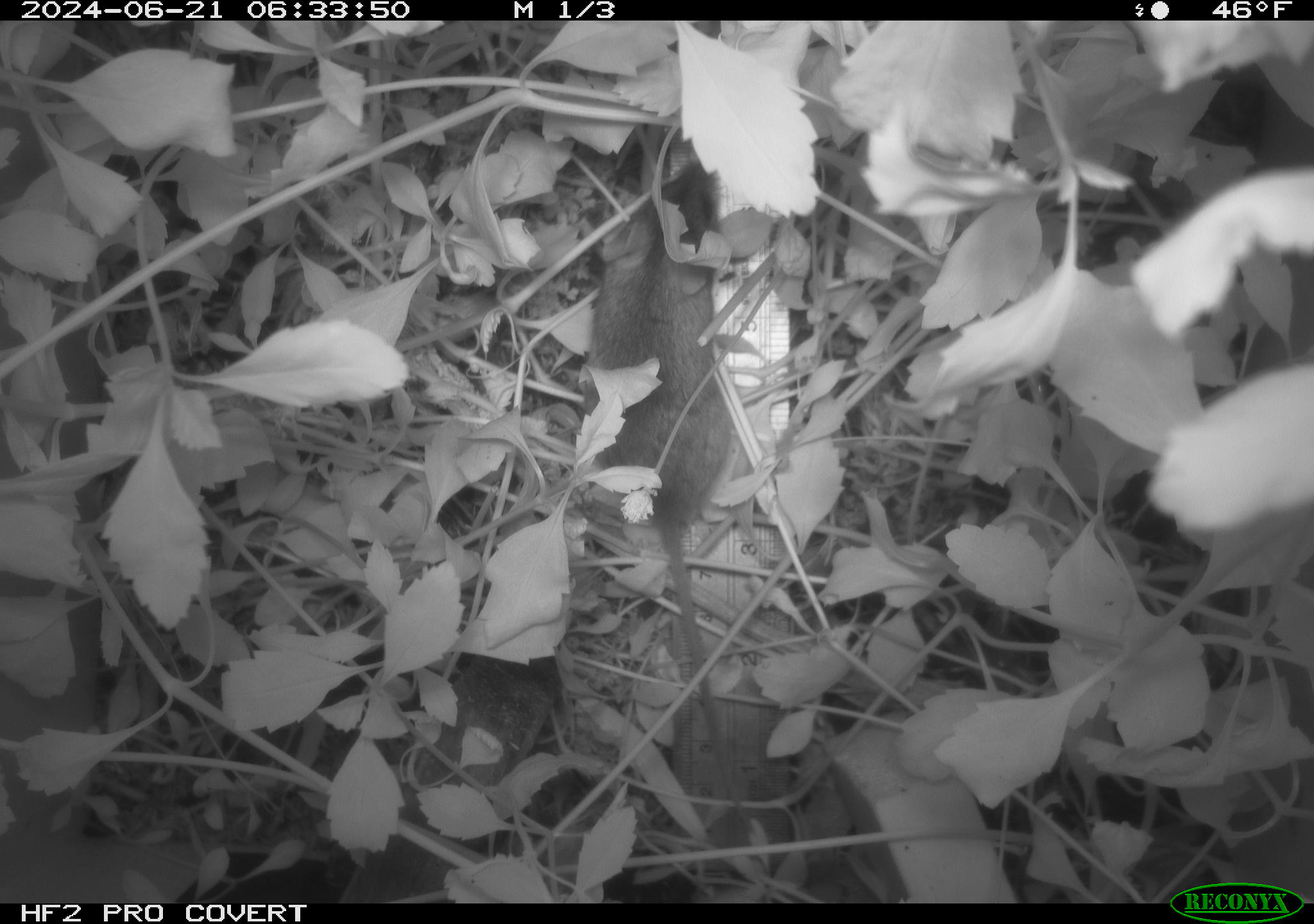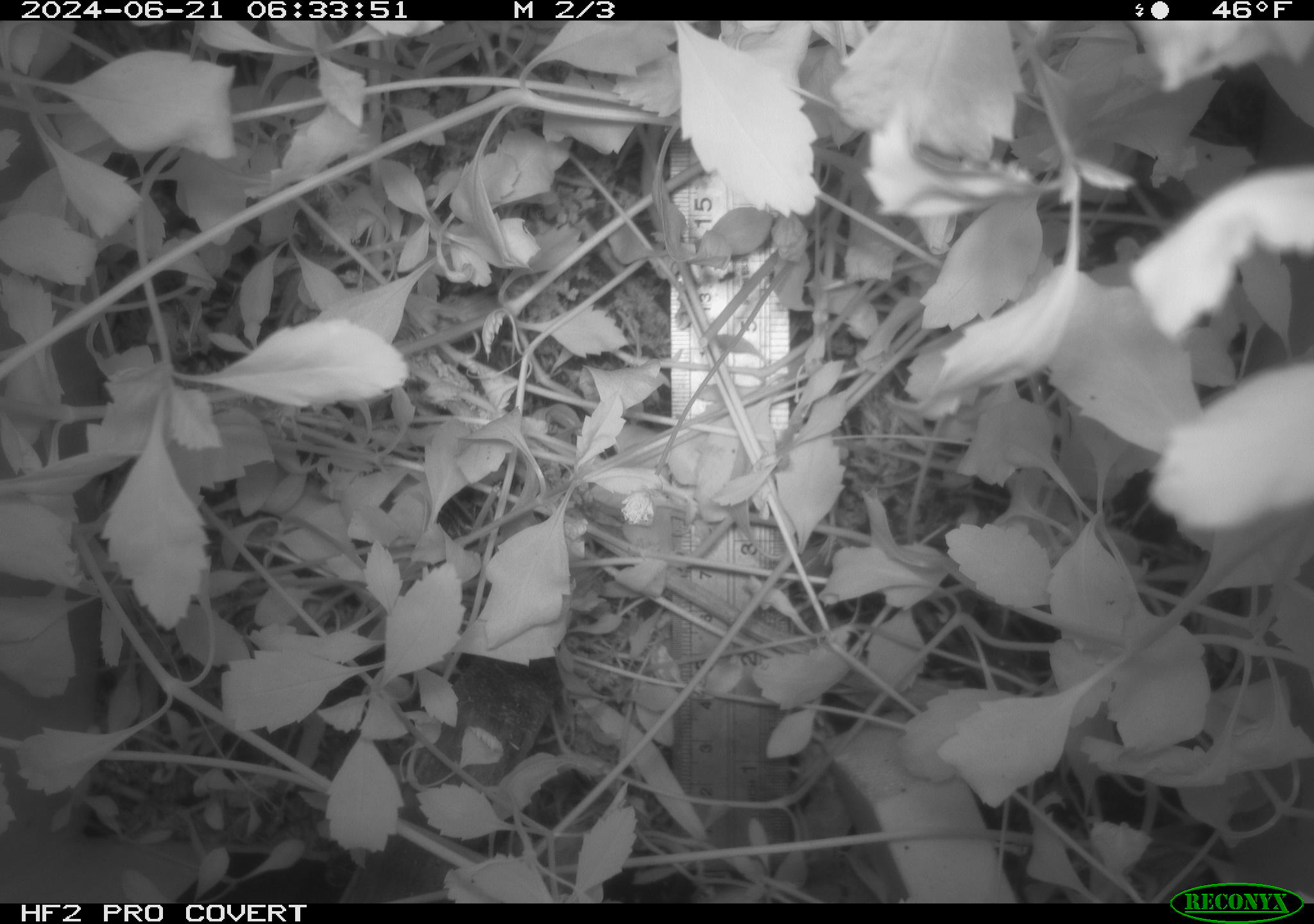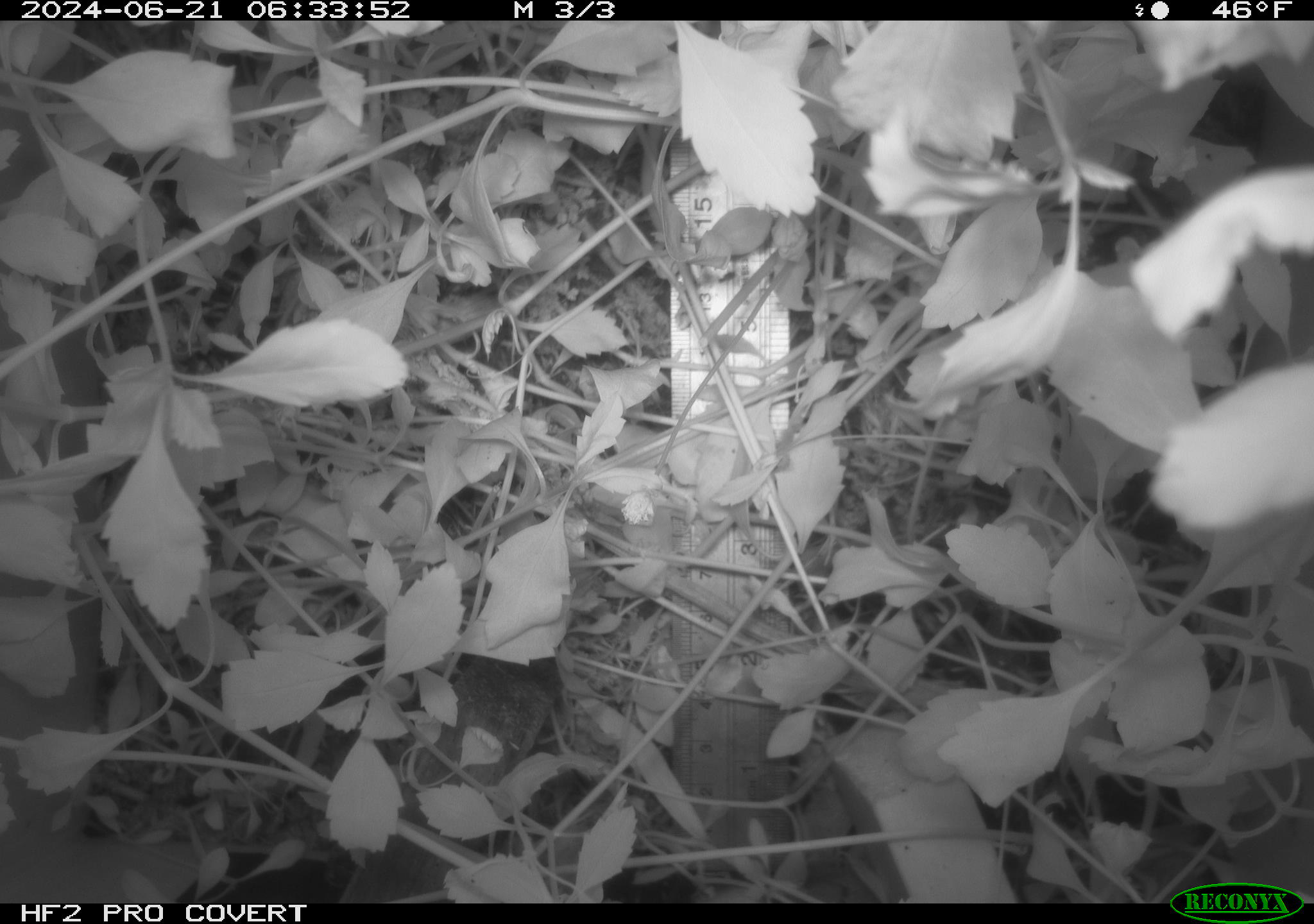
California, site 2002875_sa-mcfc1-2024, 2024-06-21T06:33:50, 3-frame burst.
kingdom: Animalia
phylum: Chordata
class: Mammalia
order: Rodentia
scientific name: Rodentia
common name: rodent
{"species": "rodent (Rodentia)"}